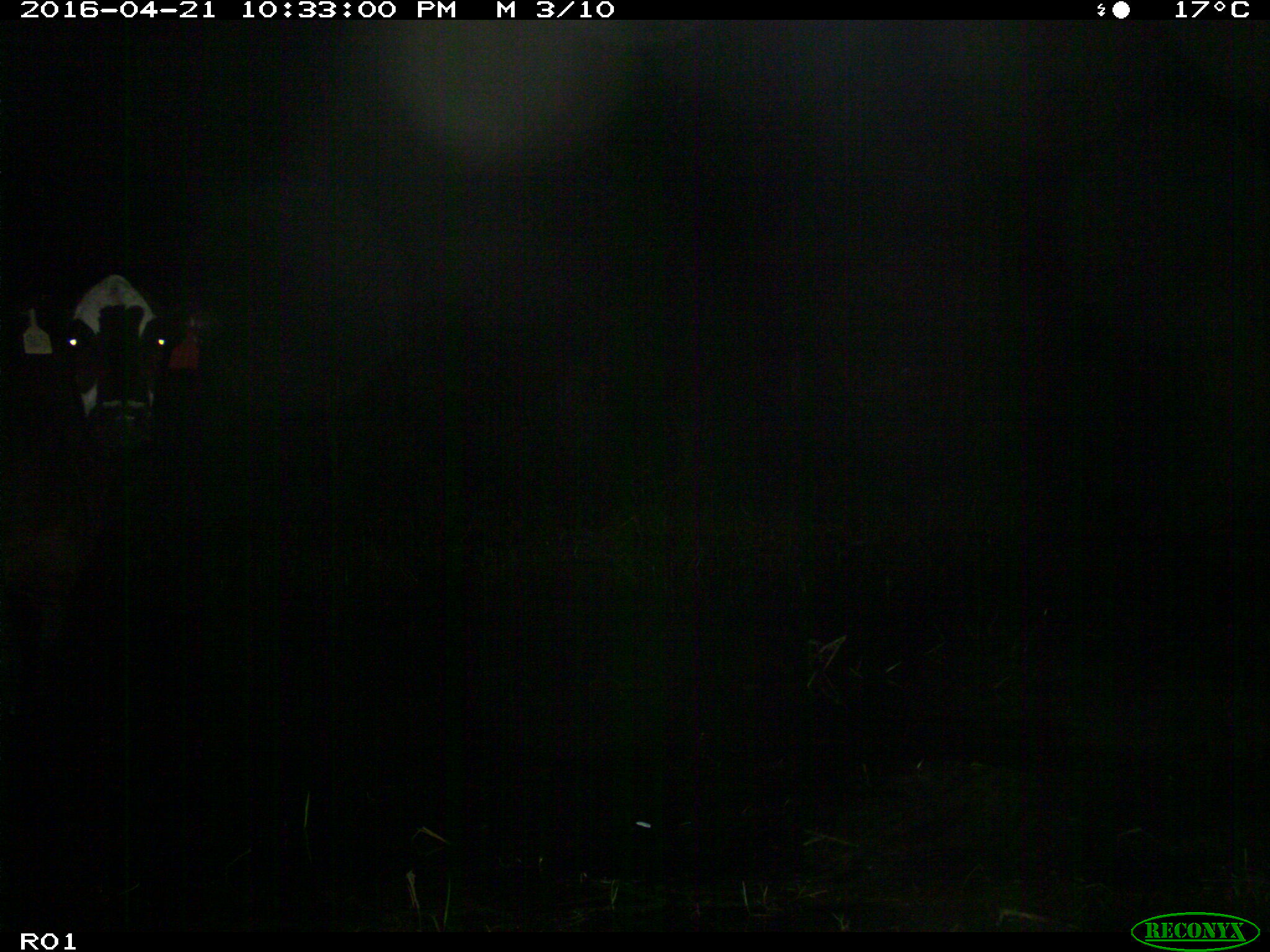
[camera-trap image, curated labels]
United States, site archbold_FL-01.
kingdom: Animalia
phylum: Chordata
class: Mammalia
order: Artiodactyla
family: Bovidae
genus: Bos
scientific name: Bos taurus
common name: domestic cow